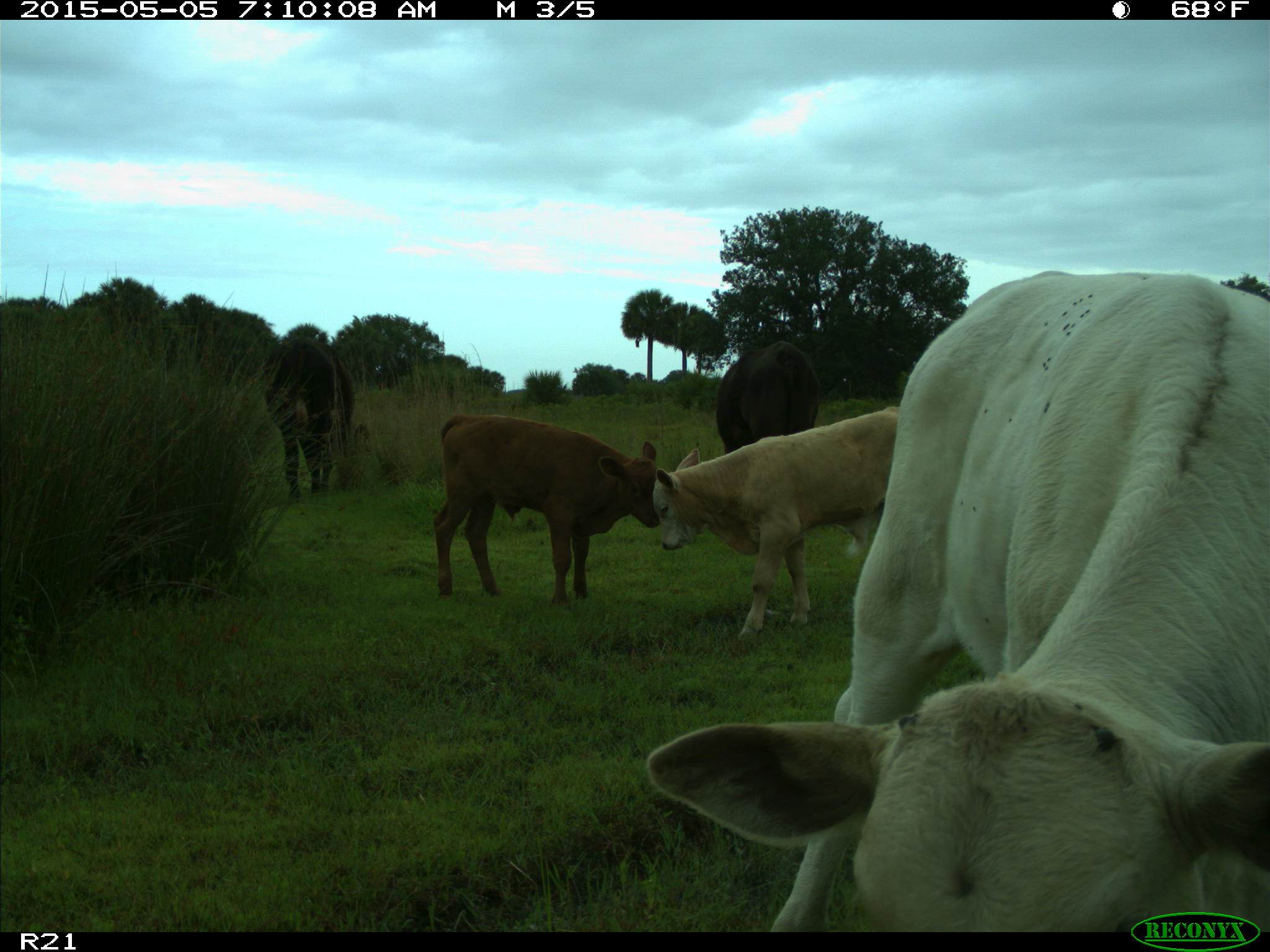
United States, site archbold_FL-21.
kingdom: Animalia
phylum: Chordata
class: Mammalia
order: Artiodactyla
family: Bovidae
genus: Bos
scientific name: Bos taurus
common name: domestic cow